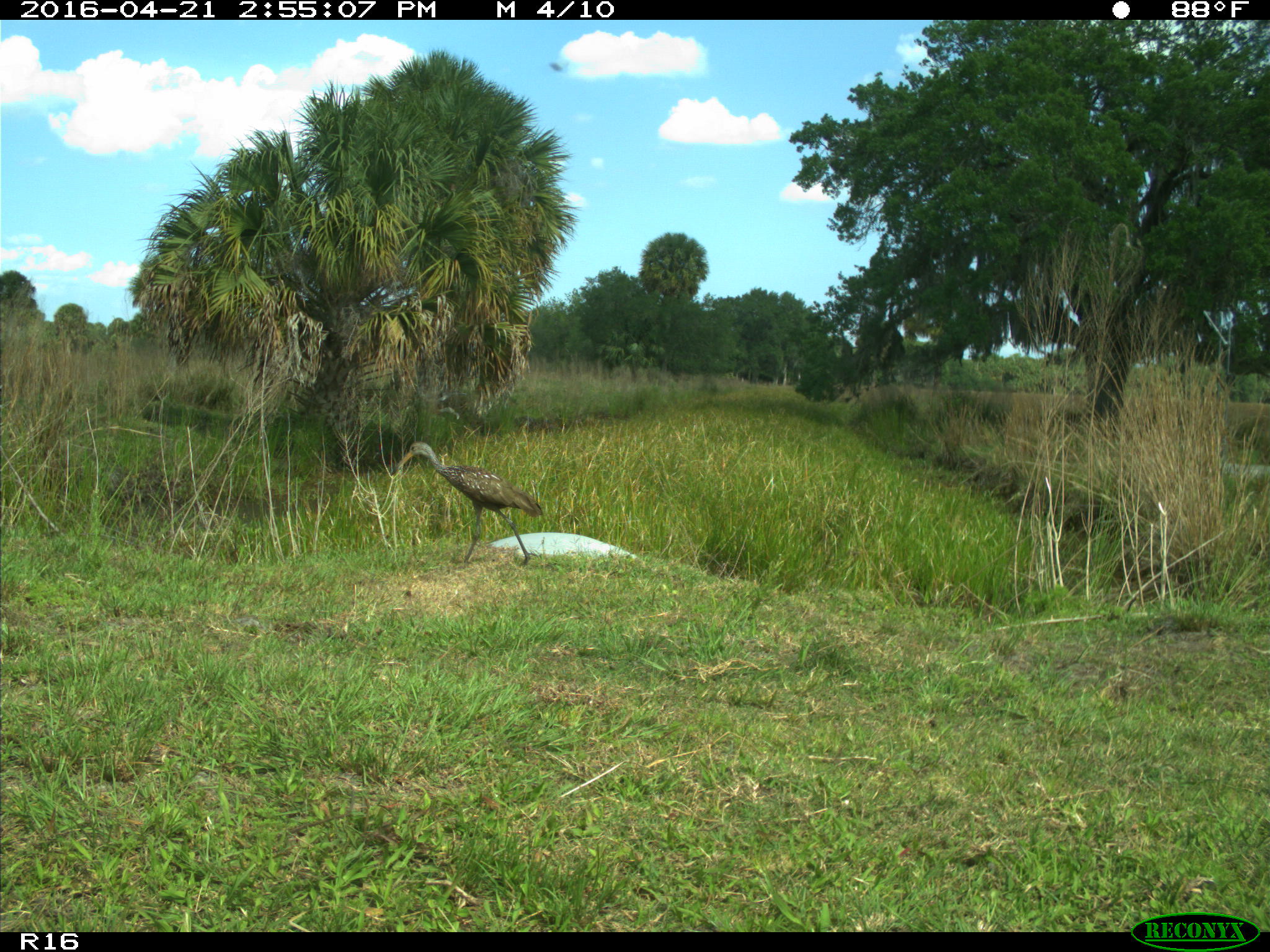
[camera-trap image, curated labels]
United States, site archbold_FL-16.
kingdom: Animalia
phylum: Chordata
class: Aves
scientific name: Aves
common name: birds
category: unidentified bird